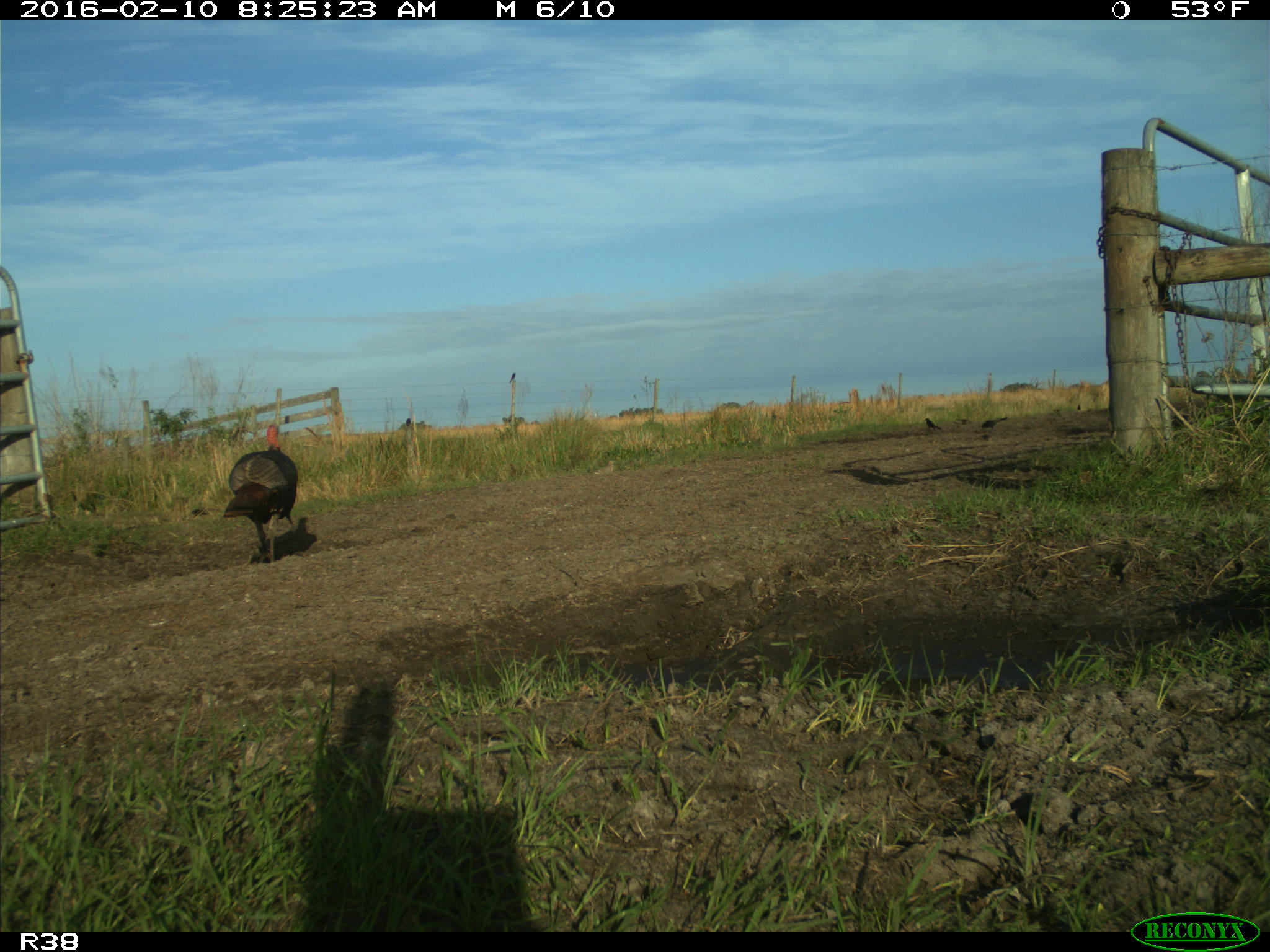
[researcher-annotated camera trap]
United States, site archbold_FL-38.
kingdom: Animalia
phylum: Chordata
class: Aves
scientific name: Aves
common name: birds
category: unidentified bird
Unidentified bird (birds) (Aves).